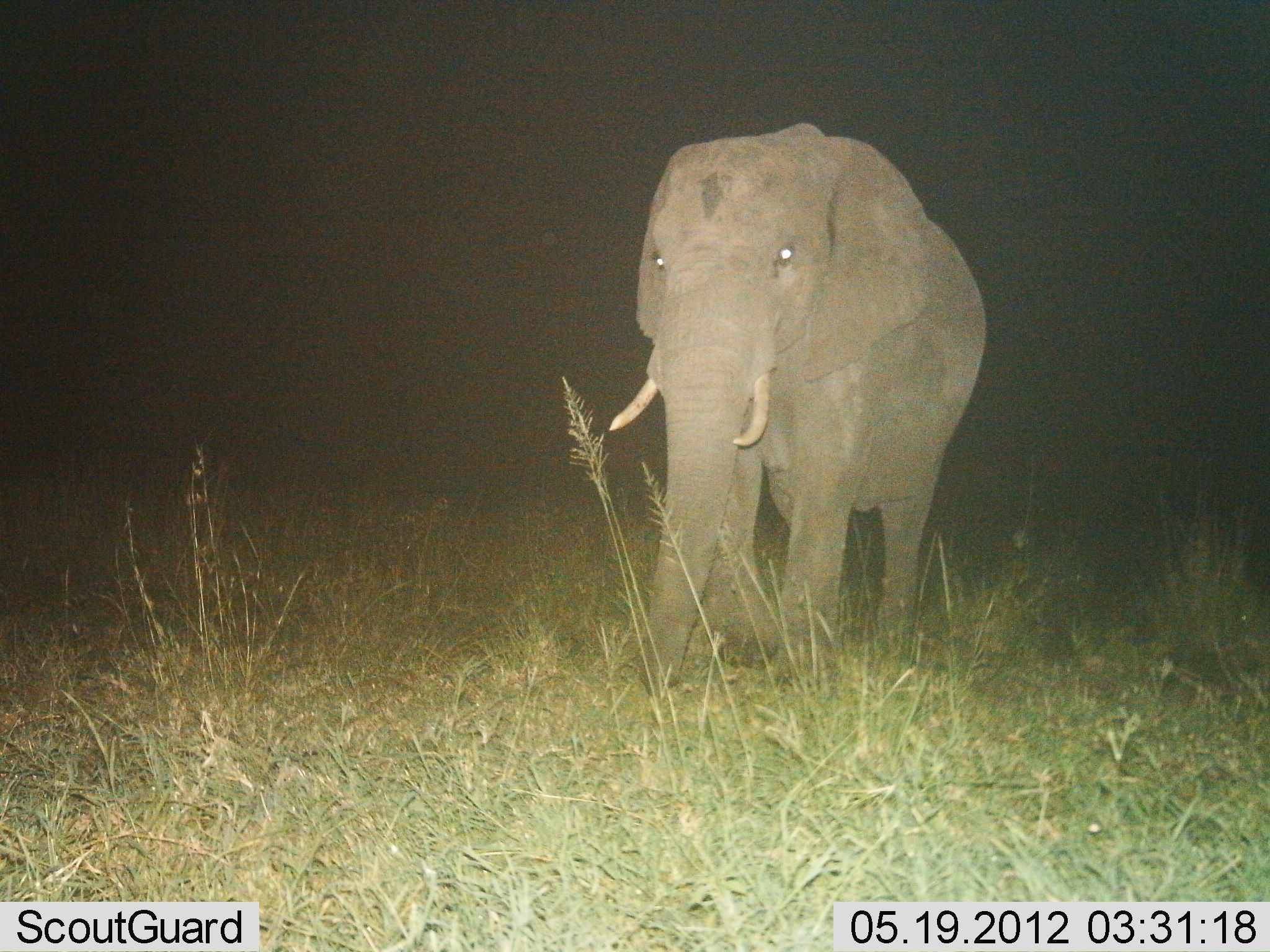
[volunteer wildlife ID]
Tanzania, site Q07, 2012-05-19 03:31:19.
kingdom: Animalia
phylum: Chordata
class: Mammalia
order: Proboscidea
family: Elephantidae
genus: Loxodonta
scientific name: Loxodonta africana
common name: african bush elephant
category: elephant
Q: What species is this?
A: Elephant (african bush elephant) (Loxodonta africana).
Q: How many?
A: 1.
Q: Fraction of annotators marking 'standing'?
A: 50%.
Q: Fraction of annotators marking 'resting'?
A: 0%.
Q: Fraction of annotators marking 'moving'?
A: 50%.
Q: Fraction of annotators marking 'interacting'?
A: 0%.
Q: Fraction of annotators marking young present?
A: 0%.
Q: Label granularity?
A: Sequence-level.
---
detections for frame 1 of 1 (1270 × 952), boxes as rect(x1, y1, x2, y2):
animal: rect(607, 119, 988, 708)